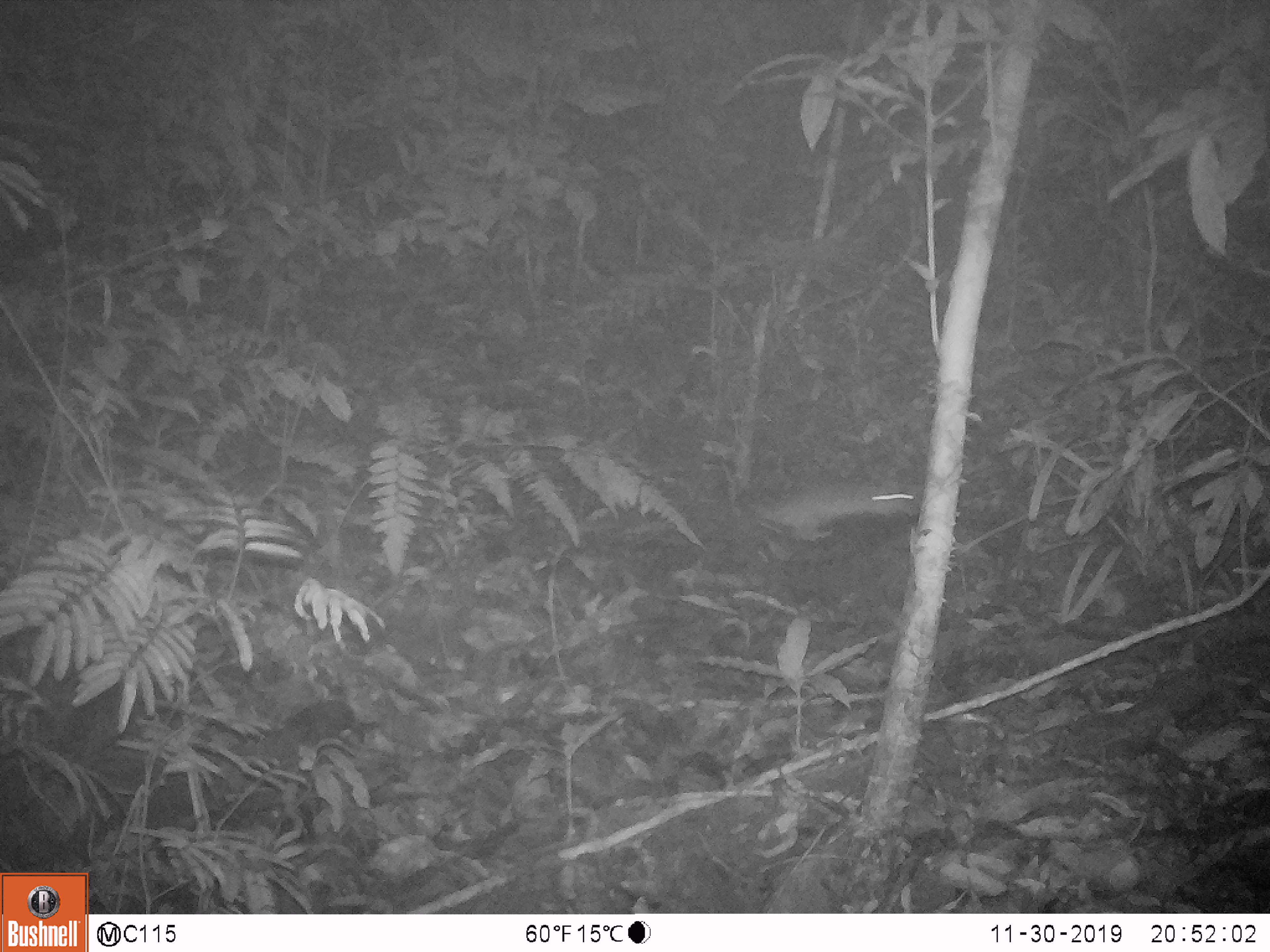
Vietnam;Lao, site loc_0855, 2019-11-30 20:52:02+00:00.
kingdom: Animalia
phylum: Chordata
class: Mammalia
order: Rodentia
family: Muridae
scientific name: Muridae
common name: old-world mice and rats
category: unidentified murid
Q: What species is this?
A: Unidentified murid (old-world mice and rats) (Muridae).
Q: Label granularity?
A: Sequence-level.